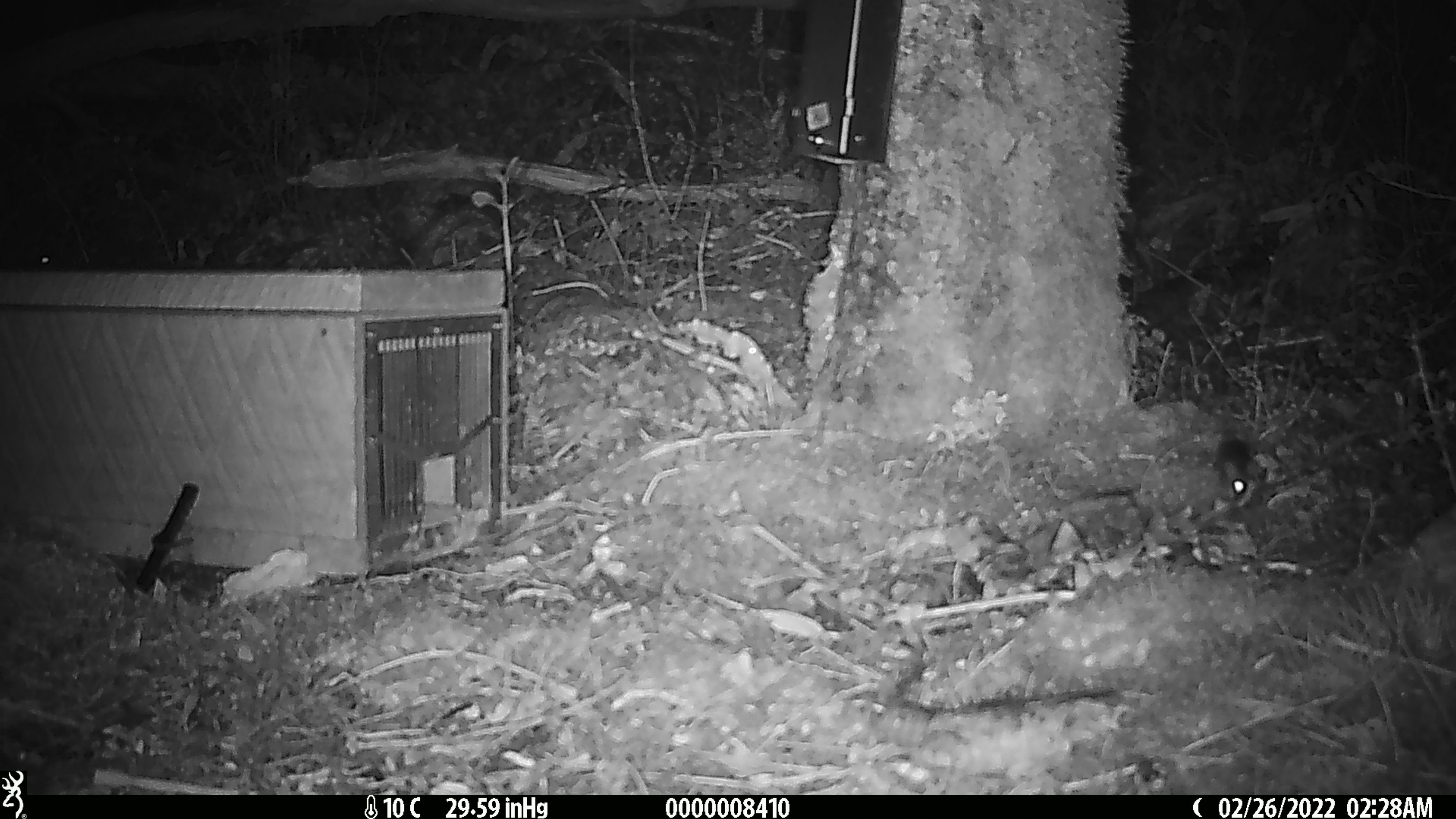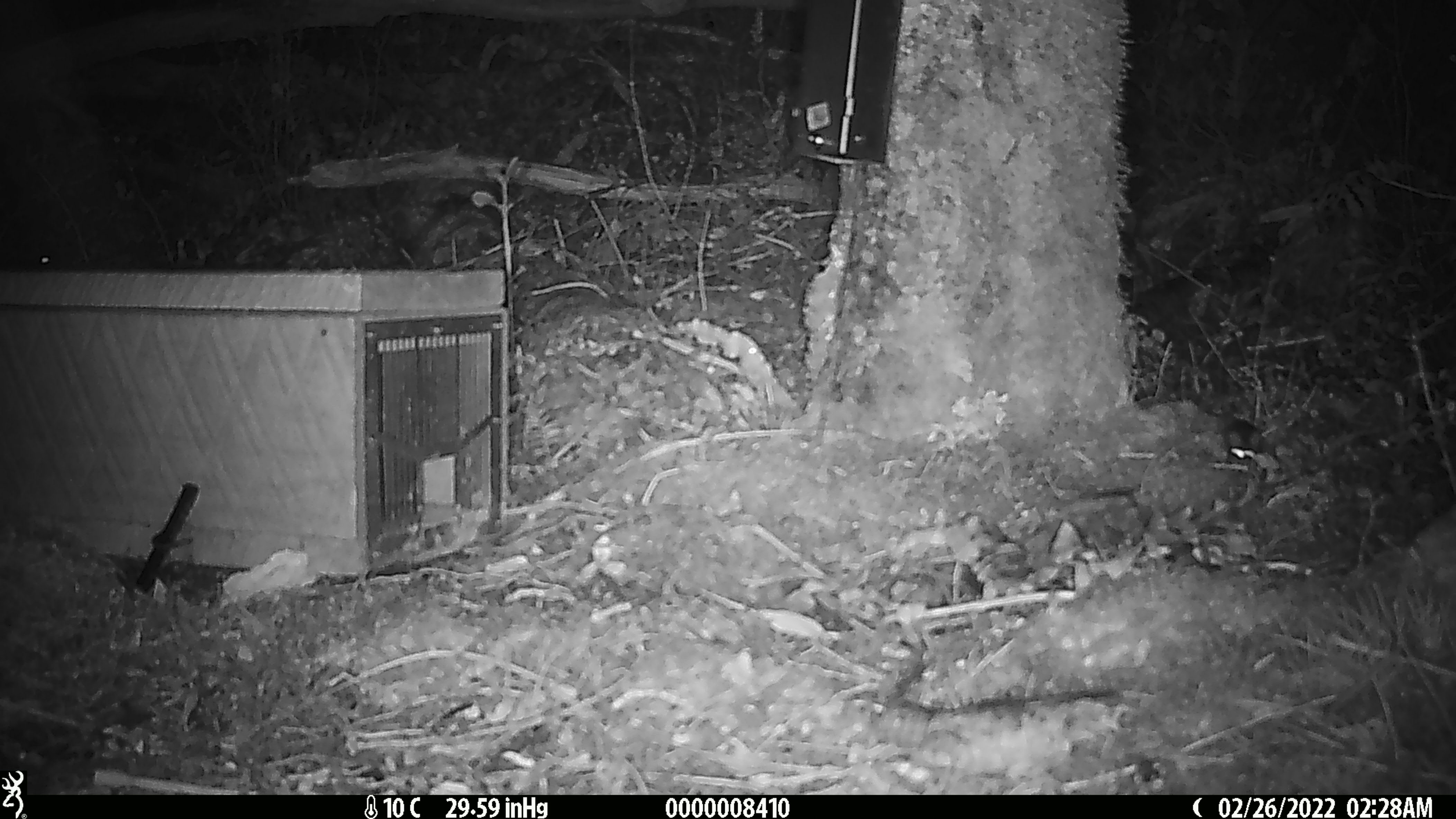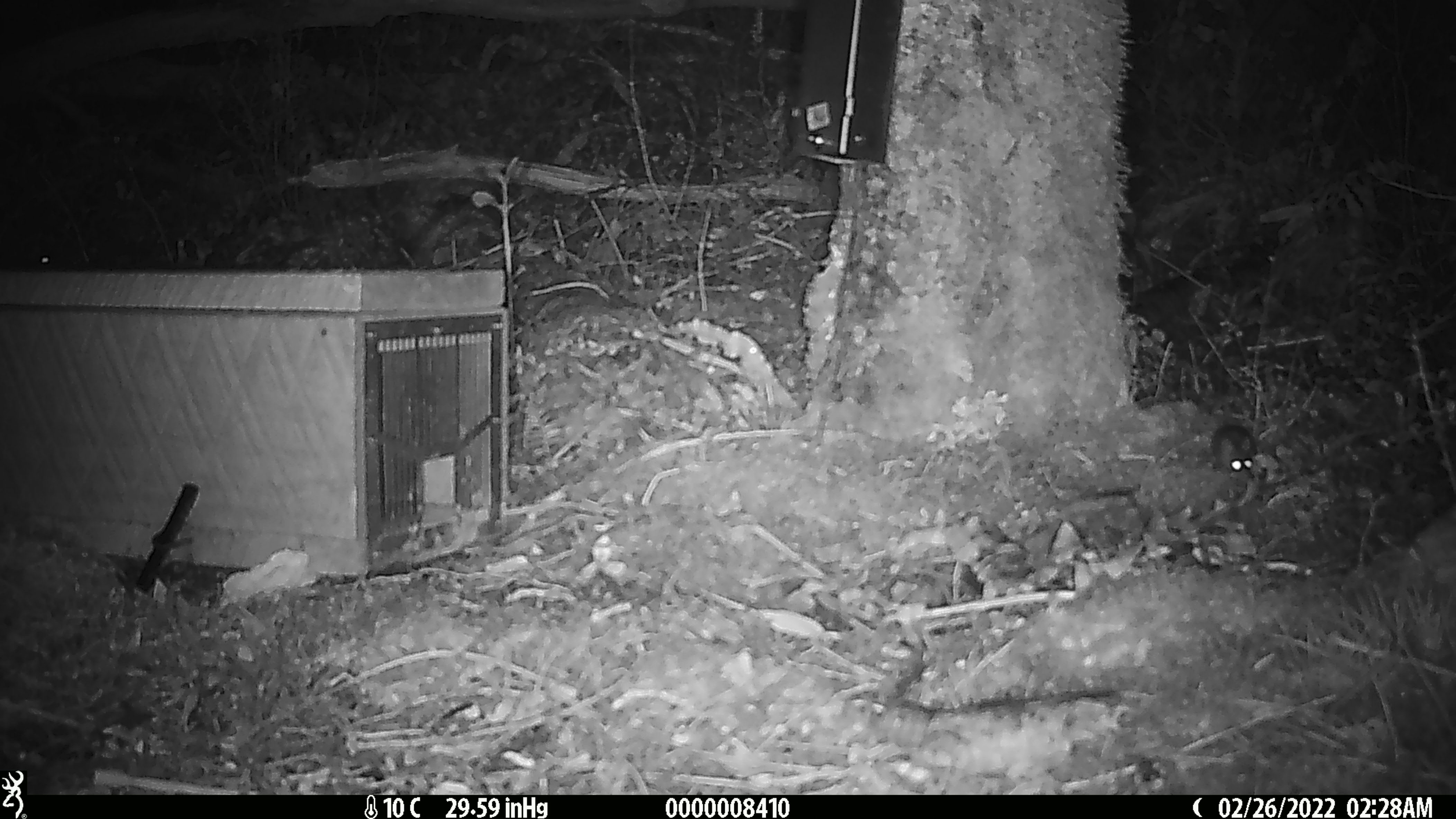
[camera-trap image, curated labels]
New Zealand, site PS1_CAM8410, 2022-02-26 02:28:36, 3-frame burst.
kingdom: Animalia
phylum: Chordata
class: Mammalia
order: Rodentia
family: Muridae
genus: Mus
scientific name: Mus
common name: mouse